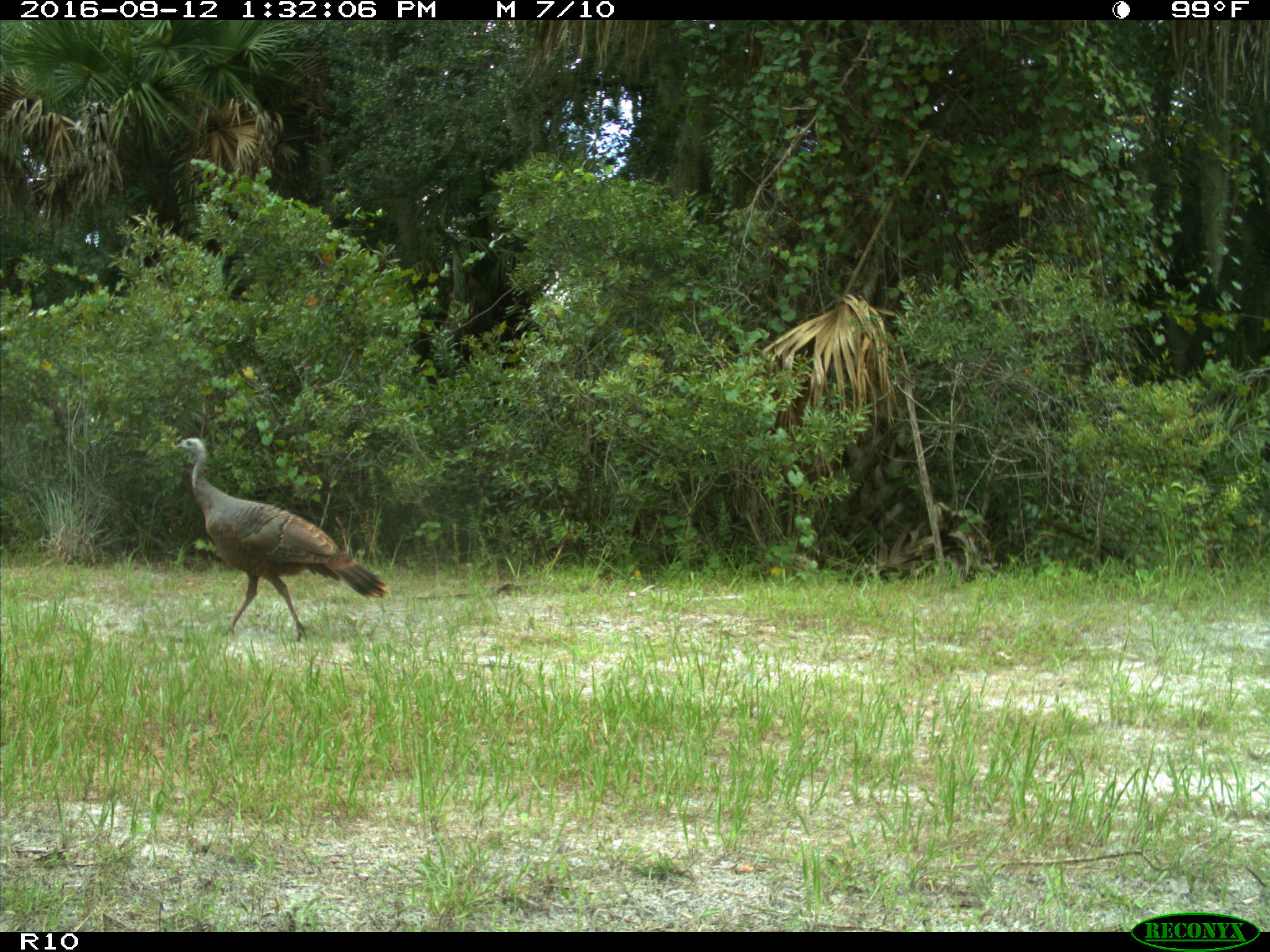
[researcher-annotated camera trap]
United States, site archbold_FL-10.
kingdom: Animalia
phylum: Chordata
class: Aves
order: Galliformes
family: Phasianidae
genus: Meleagris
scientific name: Meleagris gallopavo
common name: wild turkey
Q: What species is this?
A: Meleagris gallopavo (wild turkey).